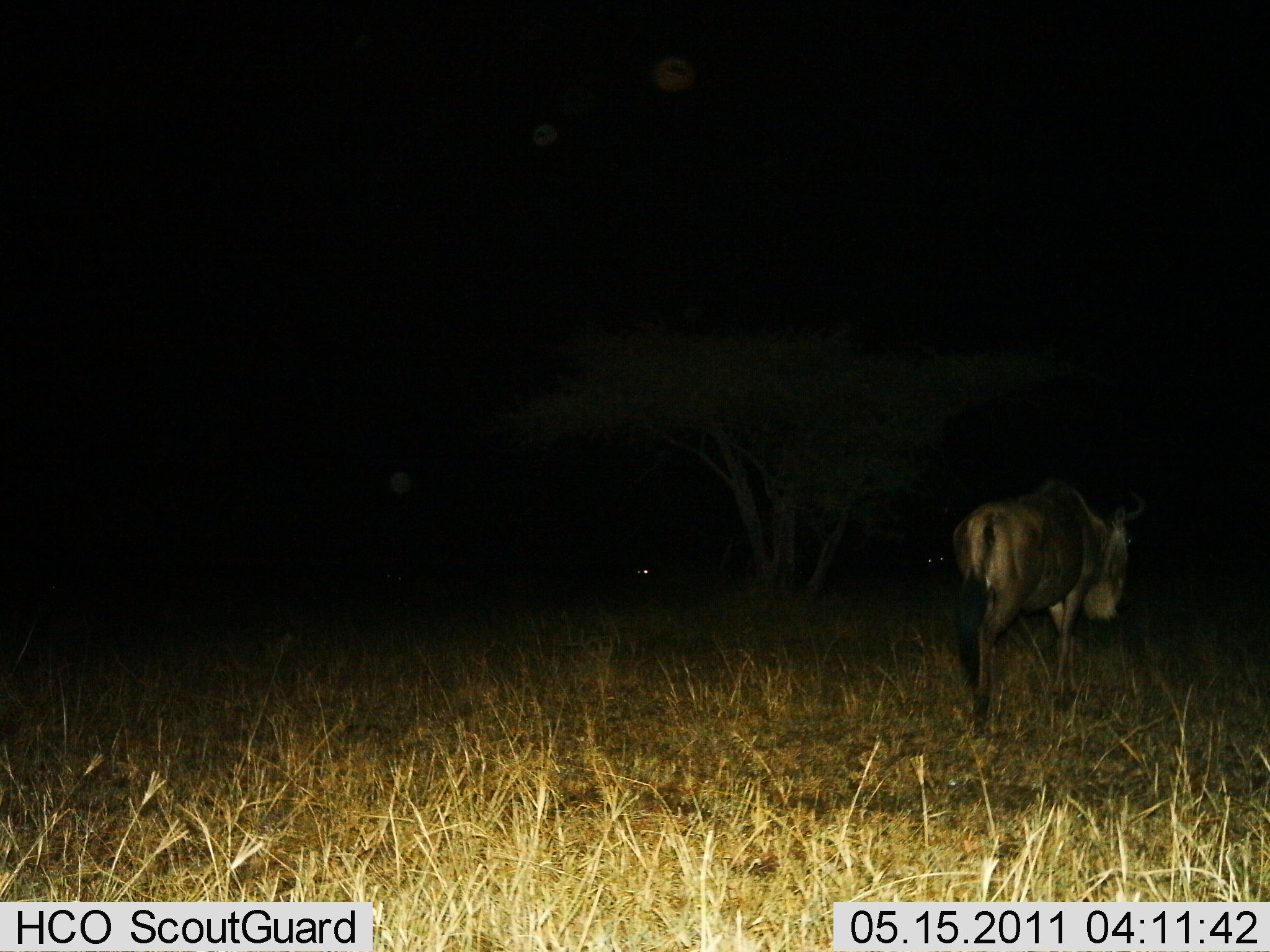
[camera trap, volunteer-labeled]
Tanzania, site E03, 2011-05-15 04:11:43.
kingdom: Animalia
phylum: Chordata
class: Mammalia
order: Artiodactyla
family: Bovidae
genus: Connochaetes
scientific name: Connochaetes taurinus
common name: blue wildebeest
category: wildebeest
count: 1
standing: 10%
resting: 10%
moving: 80%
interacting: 0%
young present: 0%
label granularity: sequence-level